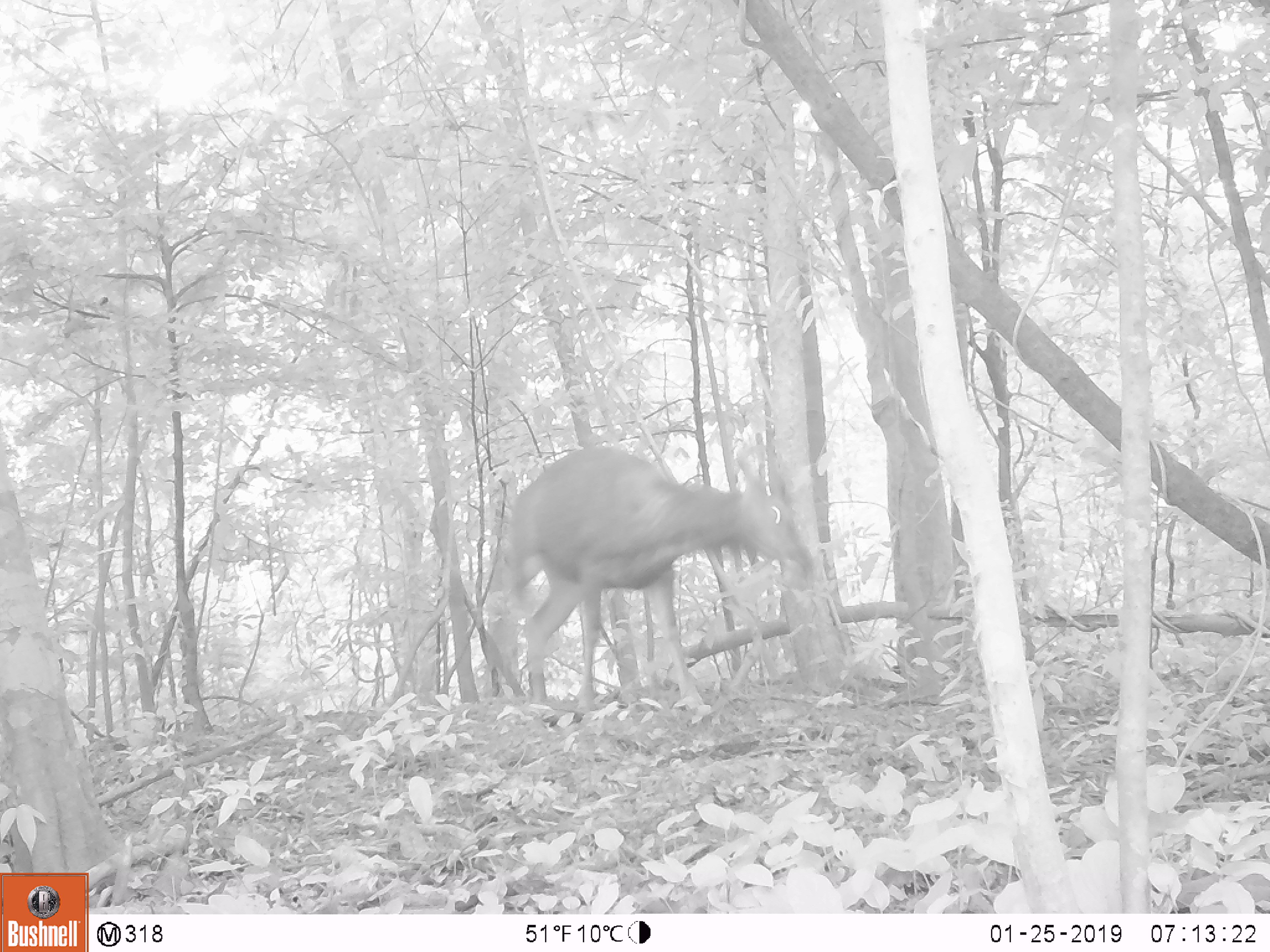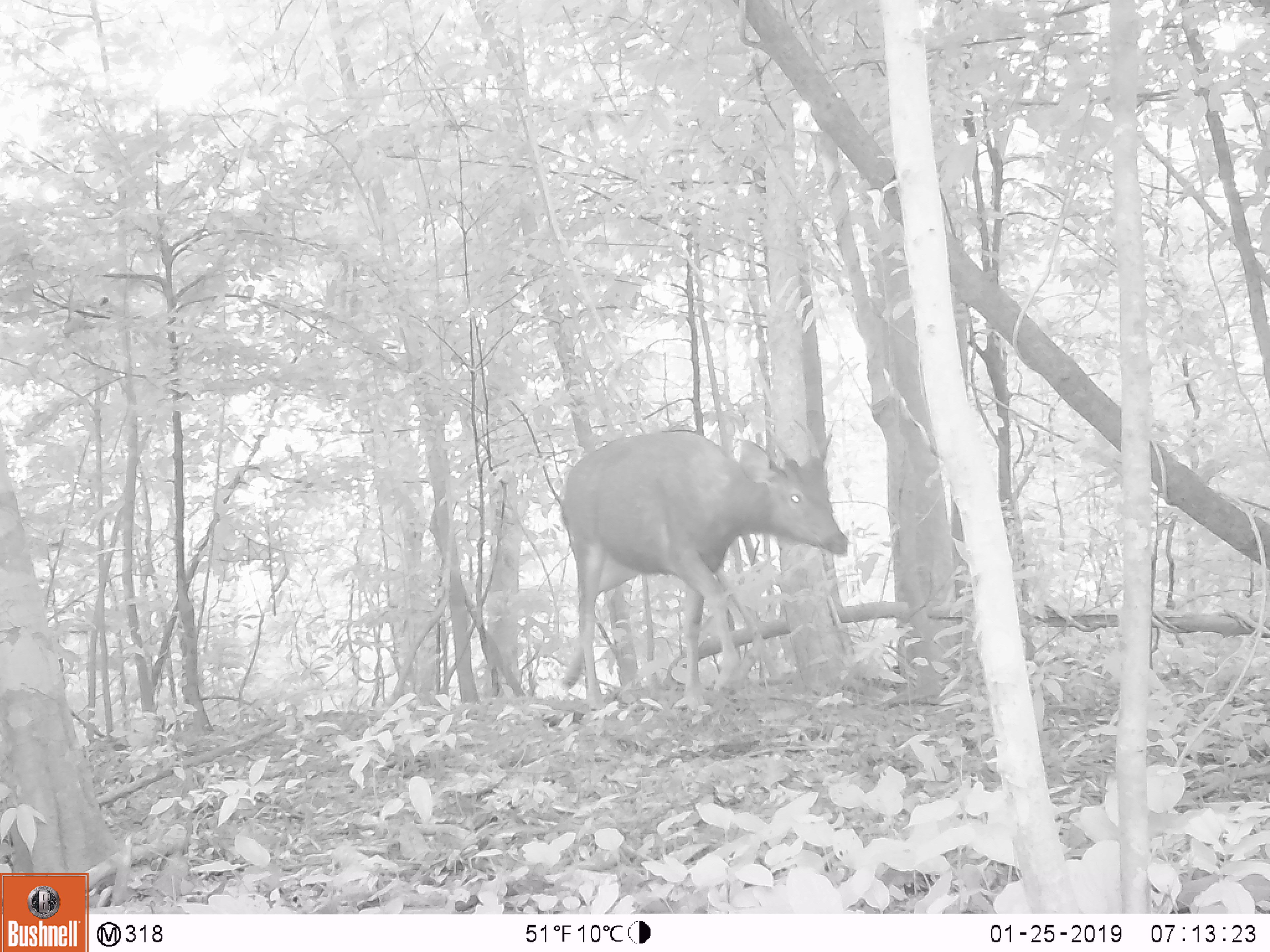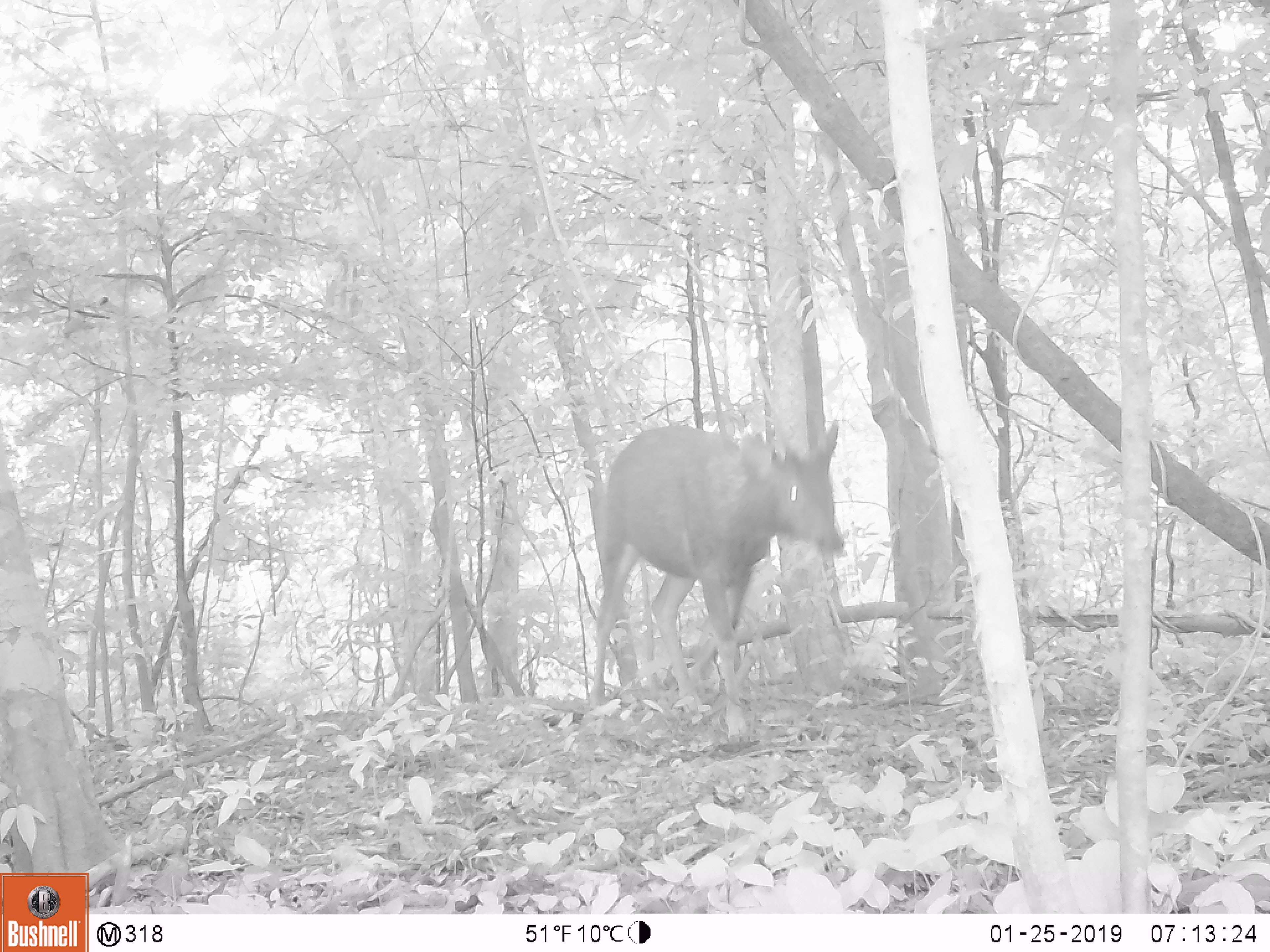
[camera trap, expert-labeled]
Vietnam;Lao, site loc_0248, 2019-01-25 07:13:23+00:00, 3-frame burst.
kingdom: Animalia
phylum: Chordata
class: Mammalia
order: Artiodactyla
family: Cervidae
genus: Rusa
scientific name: Rusa unicolor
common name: sambar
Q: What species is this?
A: Sambar (Rusa unicolor).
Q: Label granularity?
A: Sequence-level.